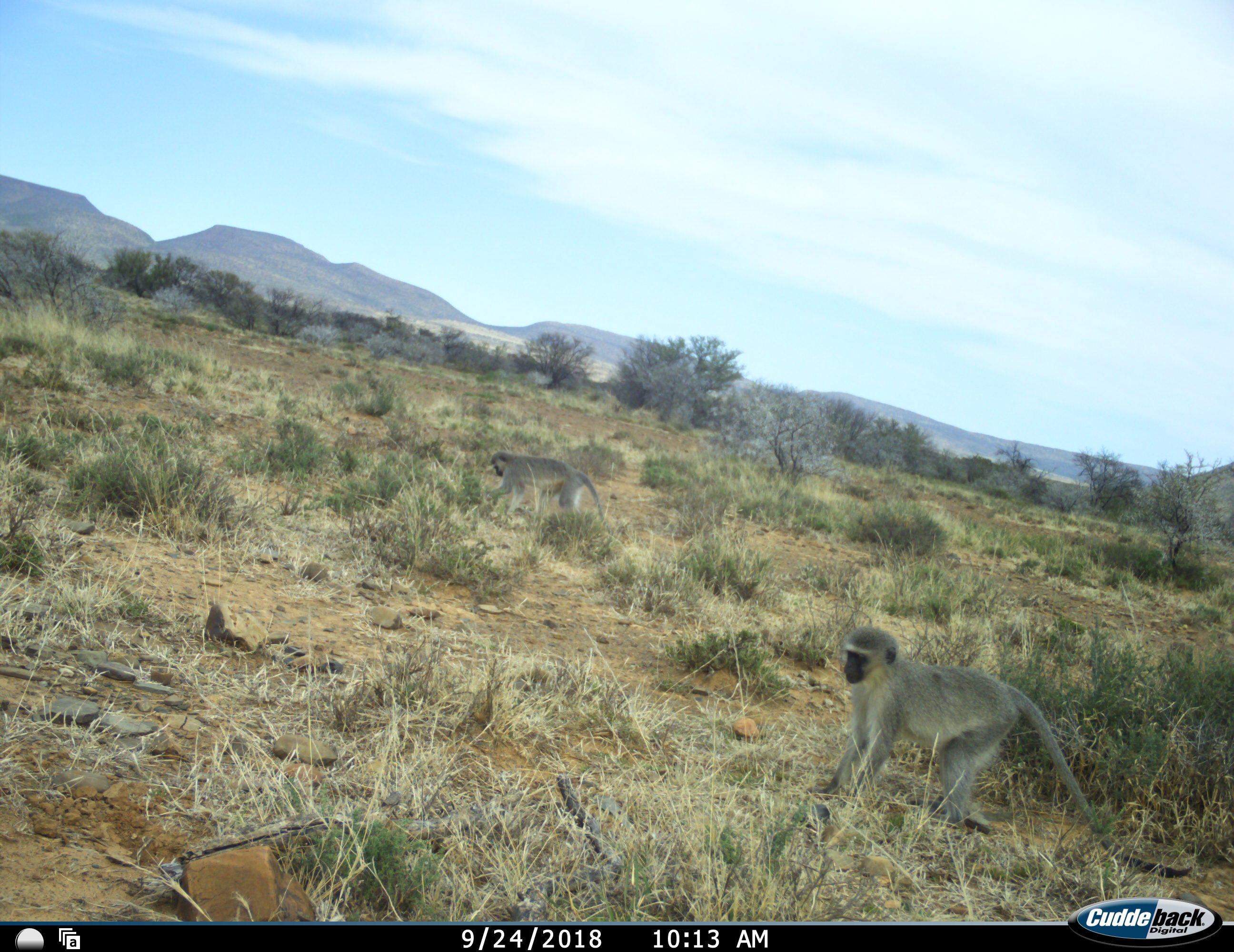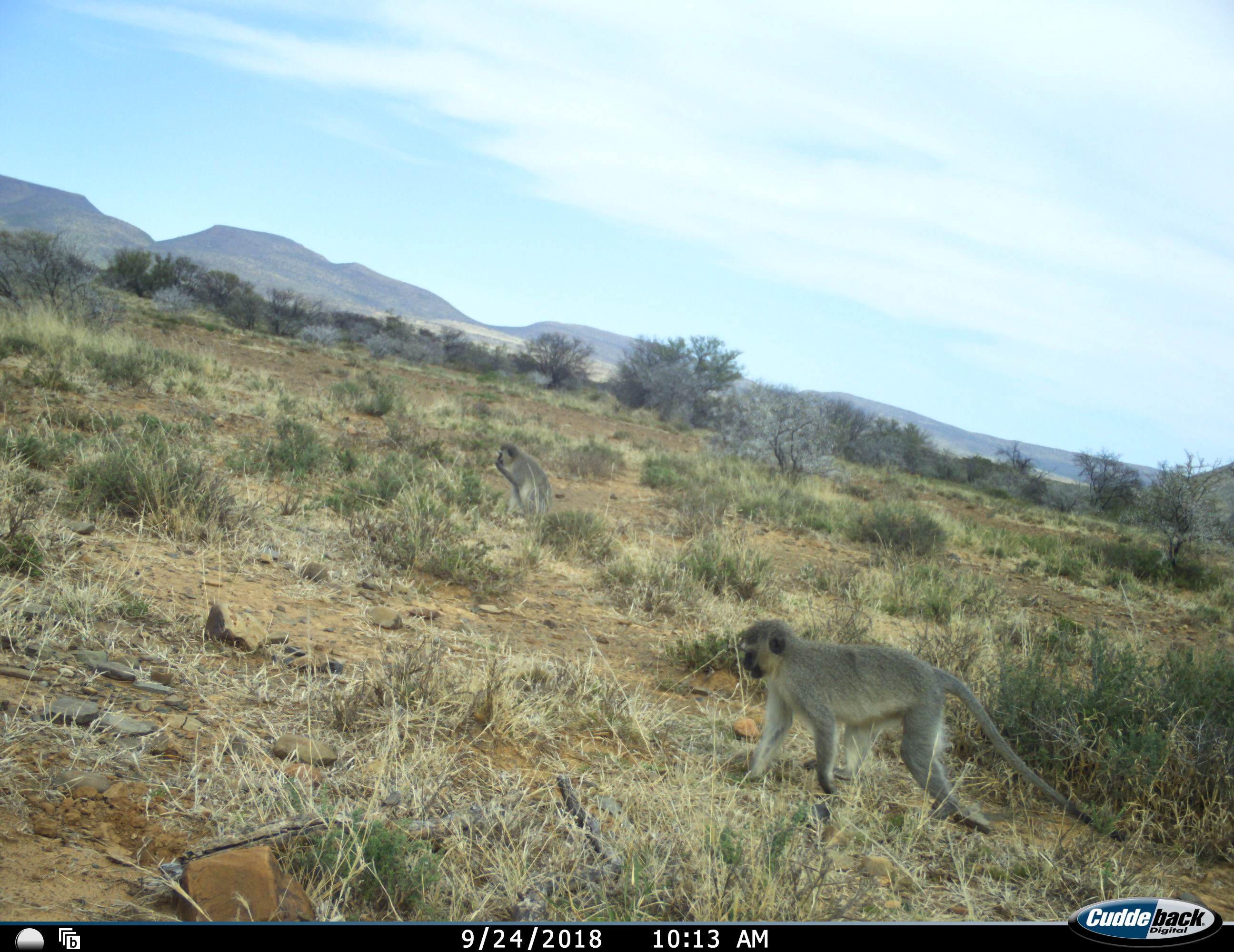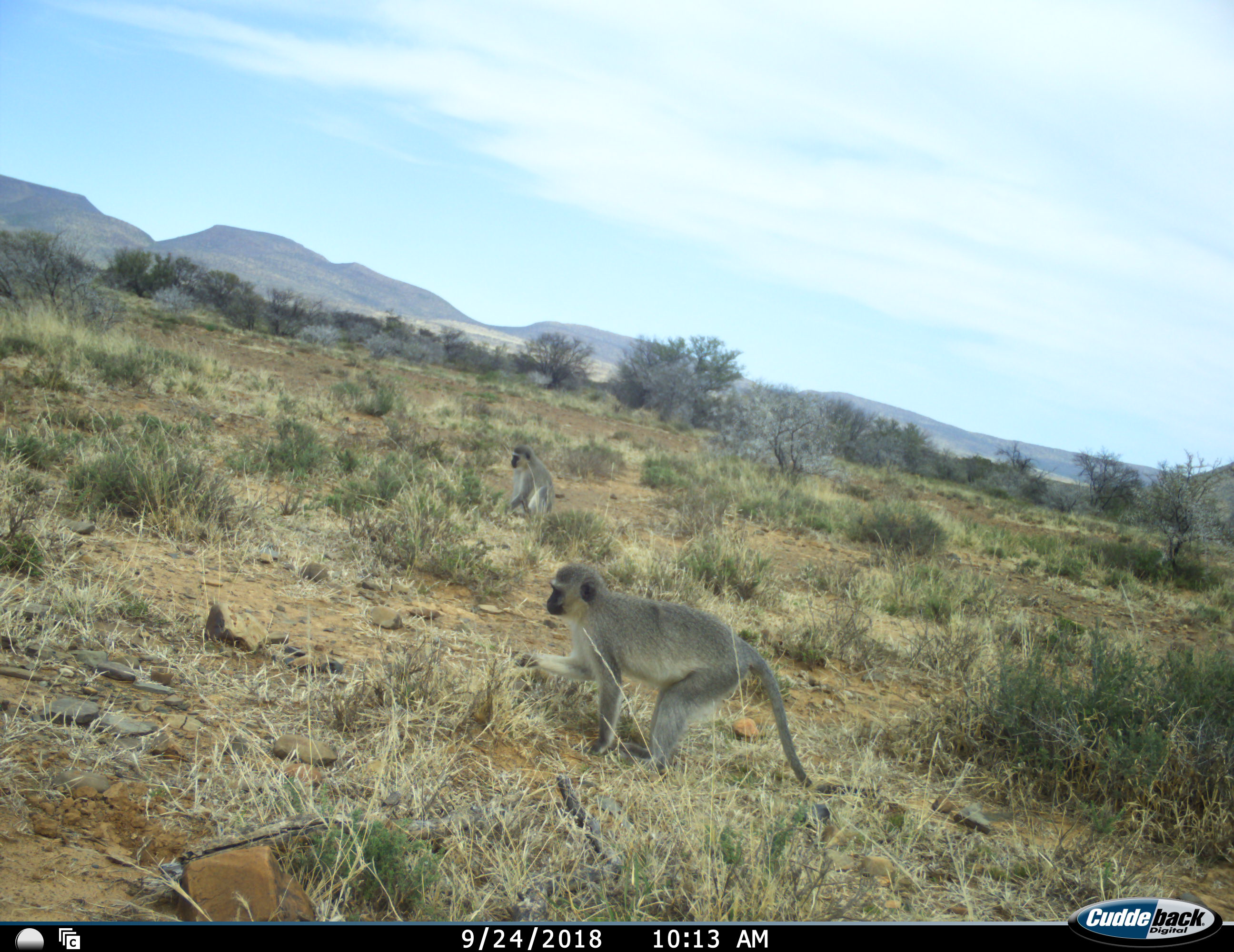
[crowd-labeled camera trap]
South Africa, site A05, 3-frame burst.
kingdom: Animalia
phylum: Chordata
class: Mammalia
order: Primates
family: Cercopithecidae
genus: Chlorocebus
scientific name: Chlorocebus pygerythrus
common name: vervet monkey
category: monkeyvervet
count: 2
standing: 30%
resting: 40%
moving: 90%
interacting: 0%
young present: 0%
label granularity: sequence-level